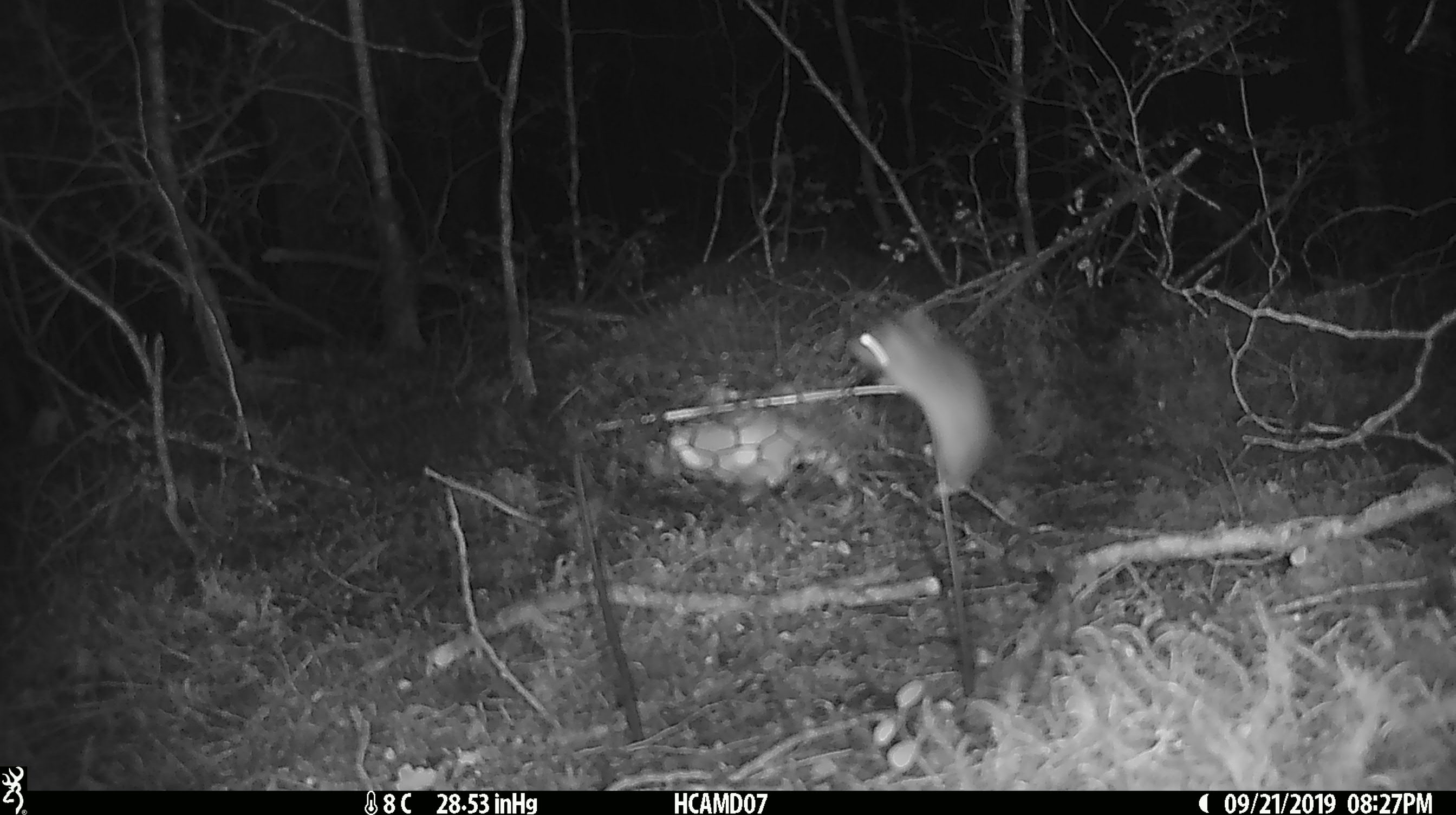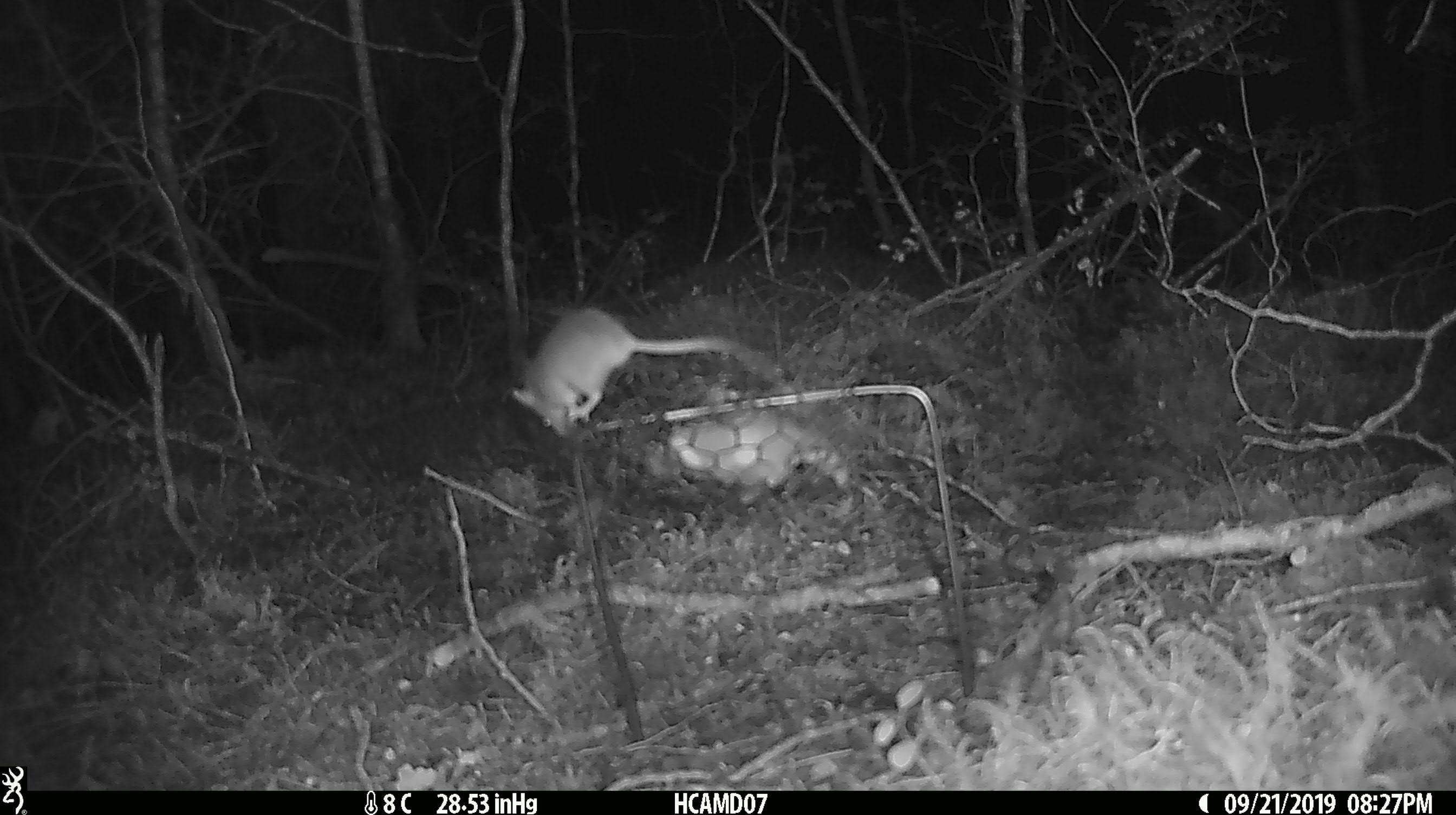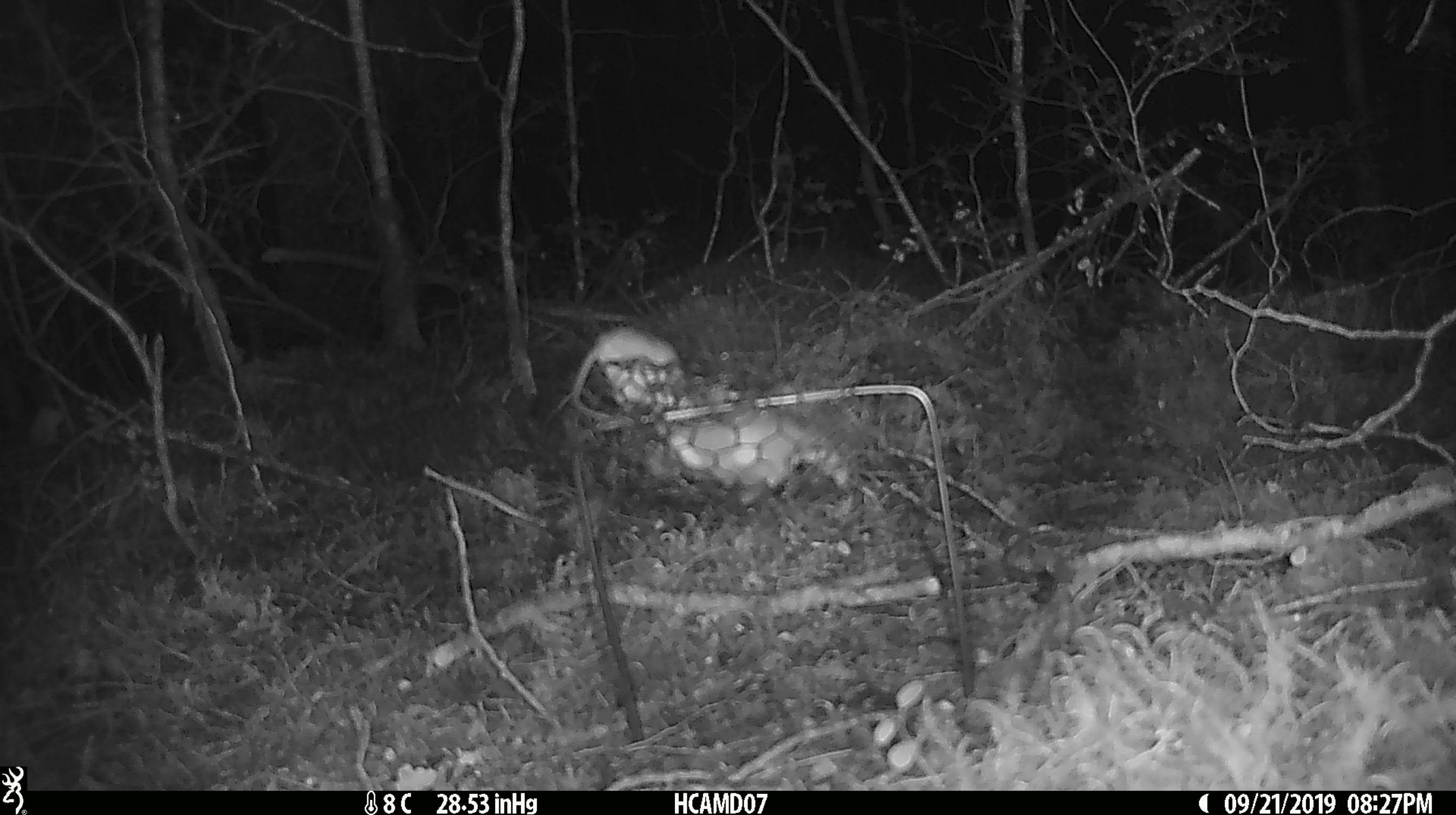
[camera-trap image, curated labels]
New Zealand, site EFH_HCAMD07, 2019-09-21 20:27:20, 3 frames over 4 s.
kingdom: Animalia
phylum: Chordata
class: Mammalia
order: Rodentia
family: Muridae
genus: Mus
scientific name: Mus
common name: mouse